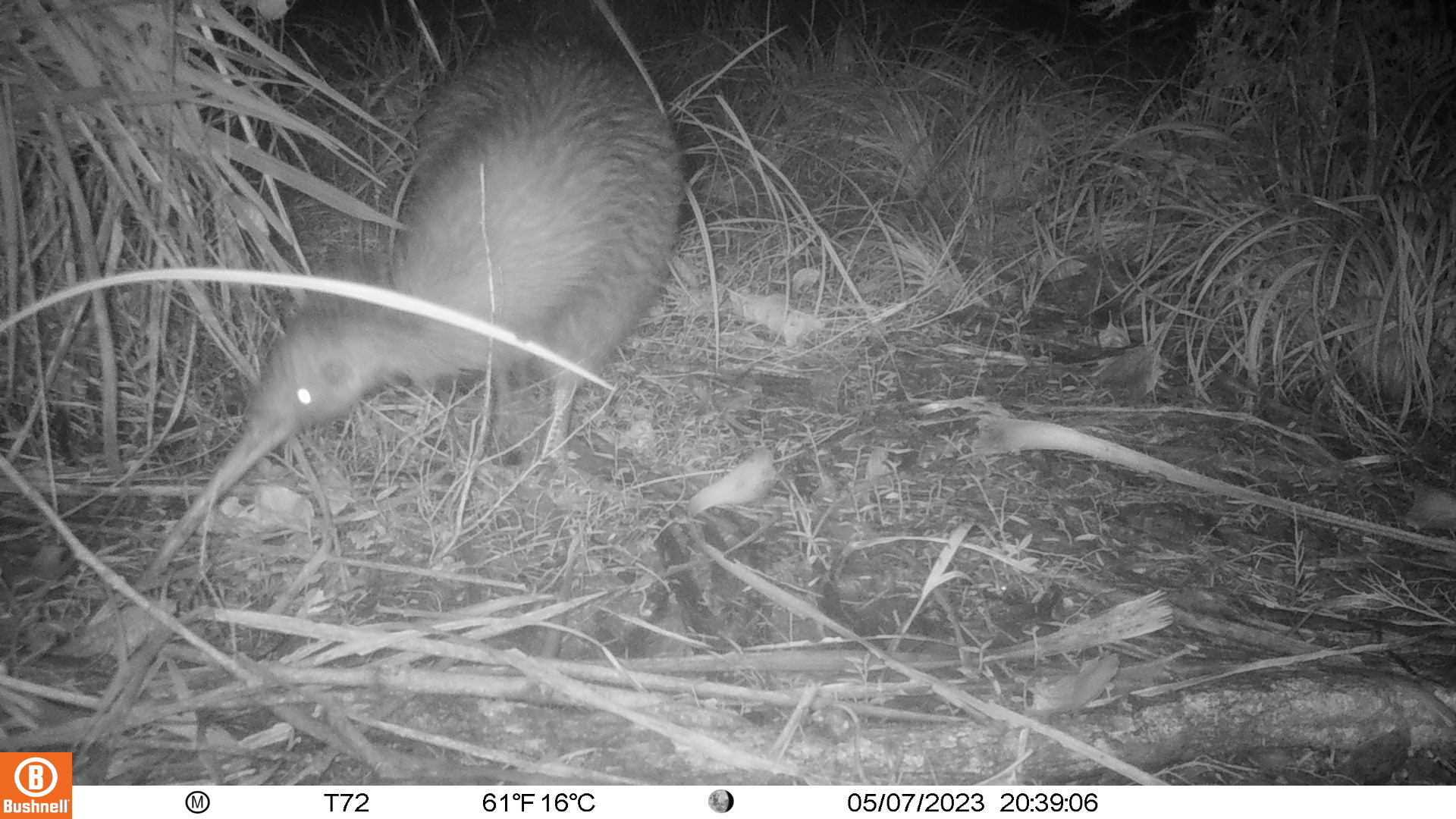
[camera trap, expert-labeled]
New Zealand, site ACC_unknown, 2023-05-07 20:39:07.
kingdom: Animalia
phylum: Chordata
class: Aves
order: Apterygiformes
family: Apterygidae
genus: Apteryx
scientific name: Apteryx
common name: kiwi